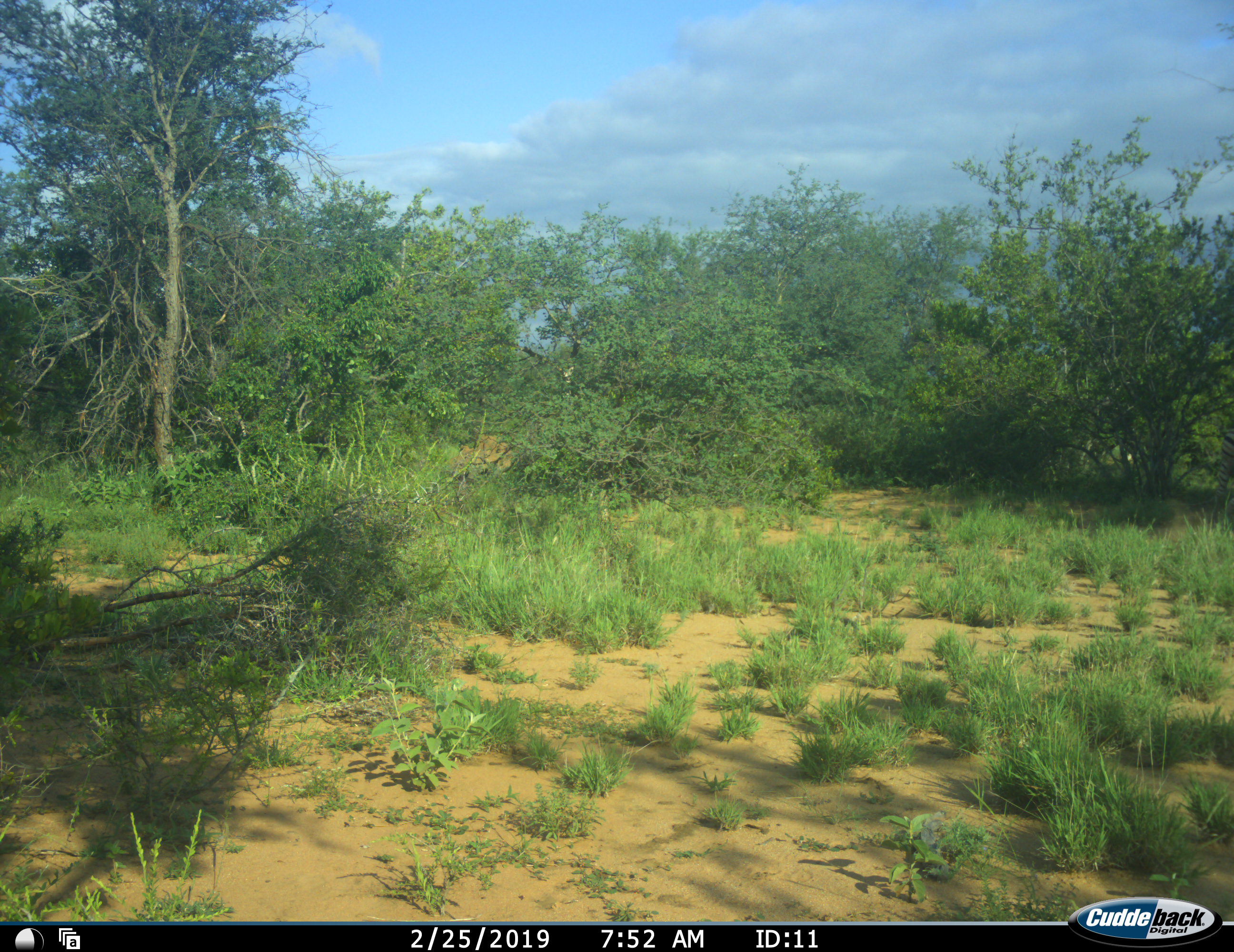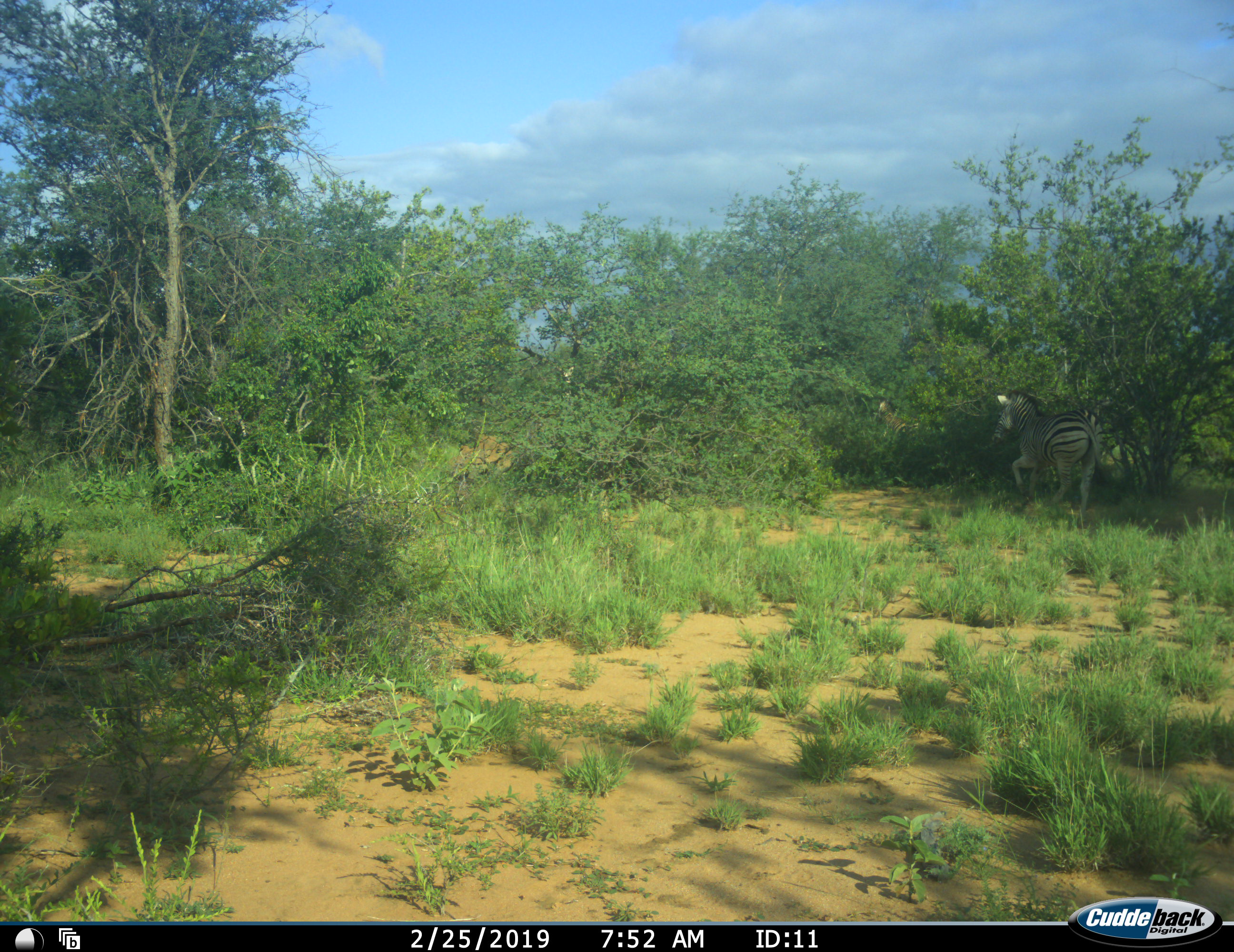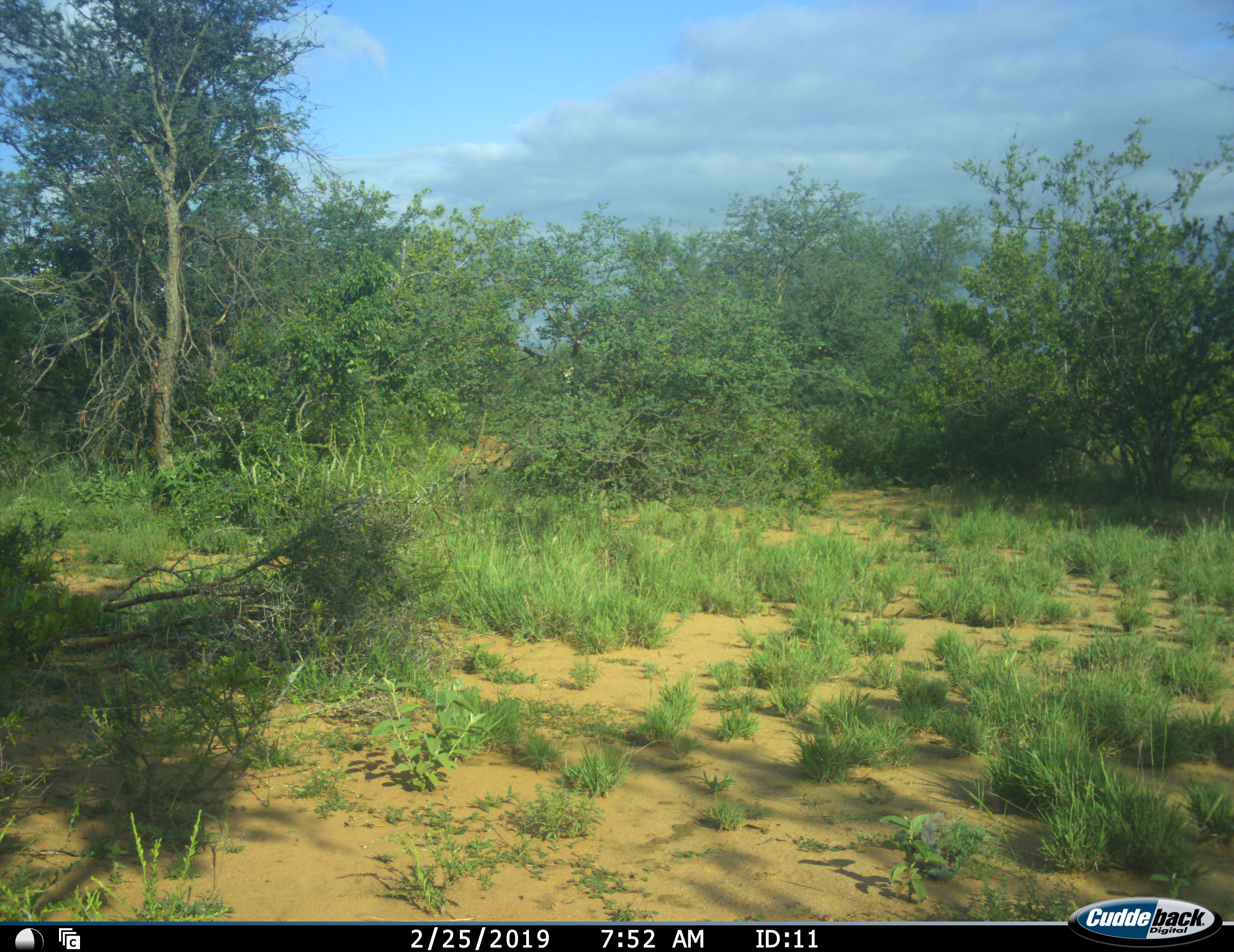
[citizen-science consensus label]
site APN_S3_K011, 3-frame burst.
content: unidentified animal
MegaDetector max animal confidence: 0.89